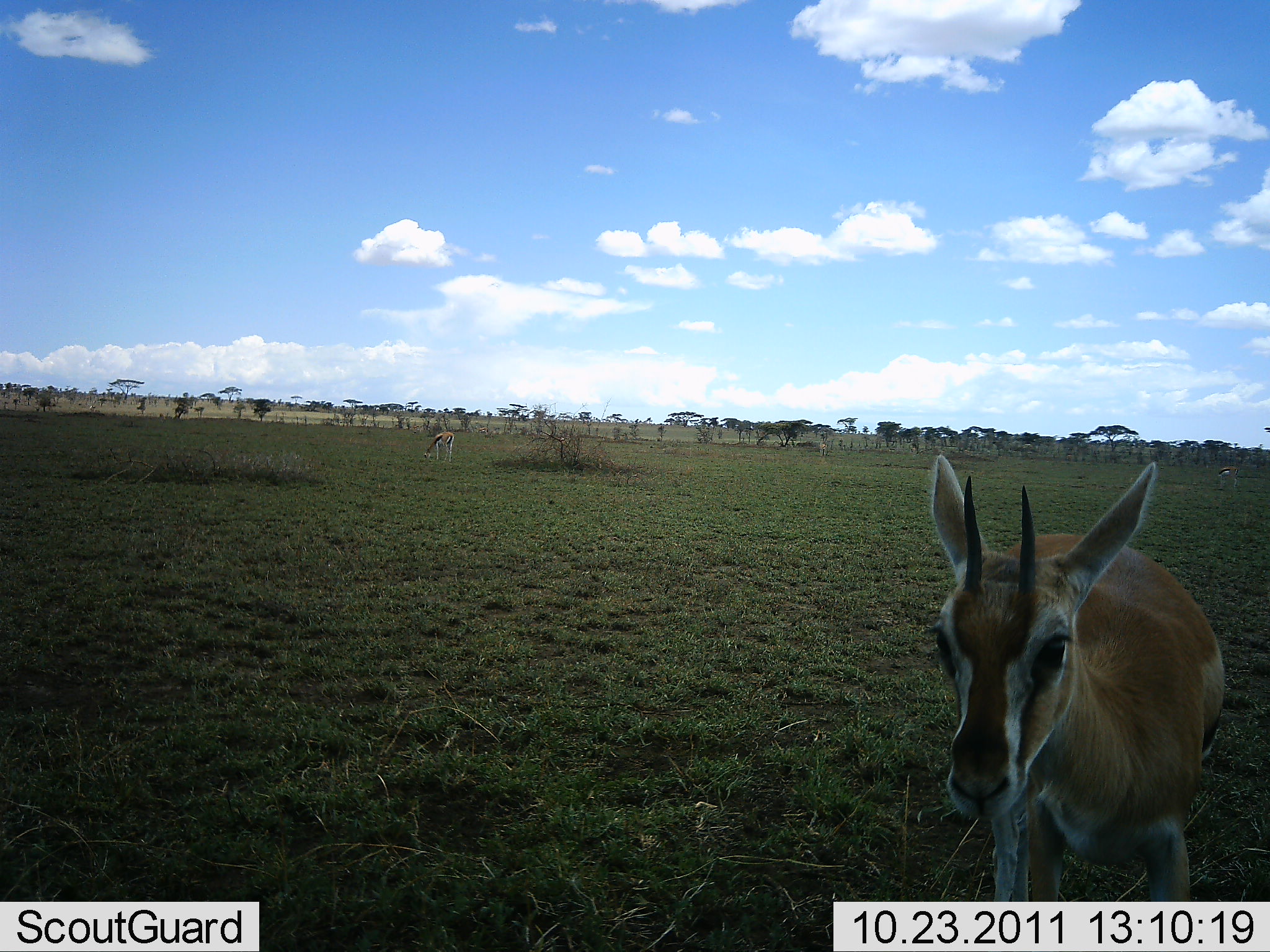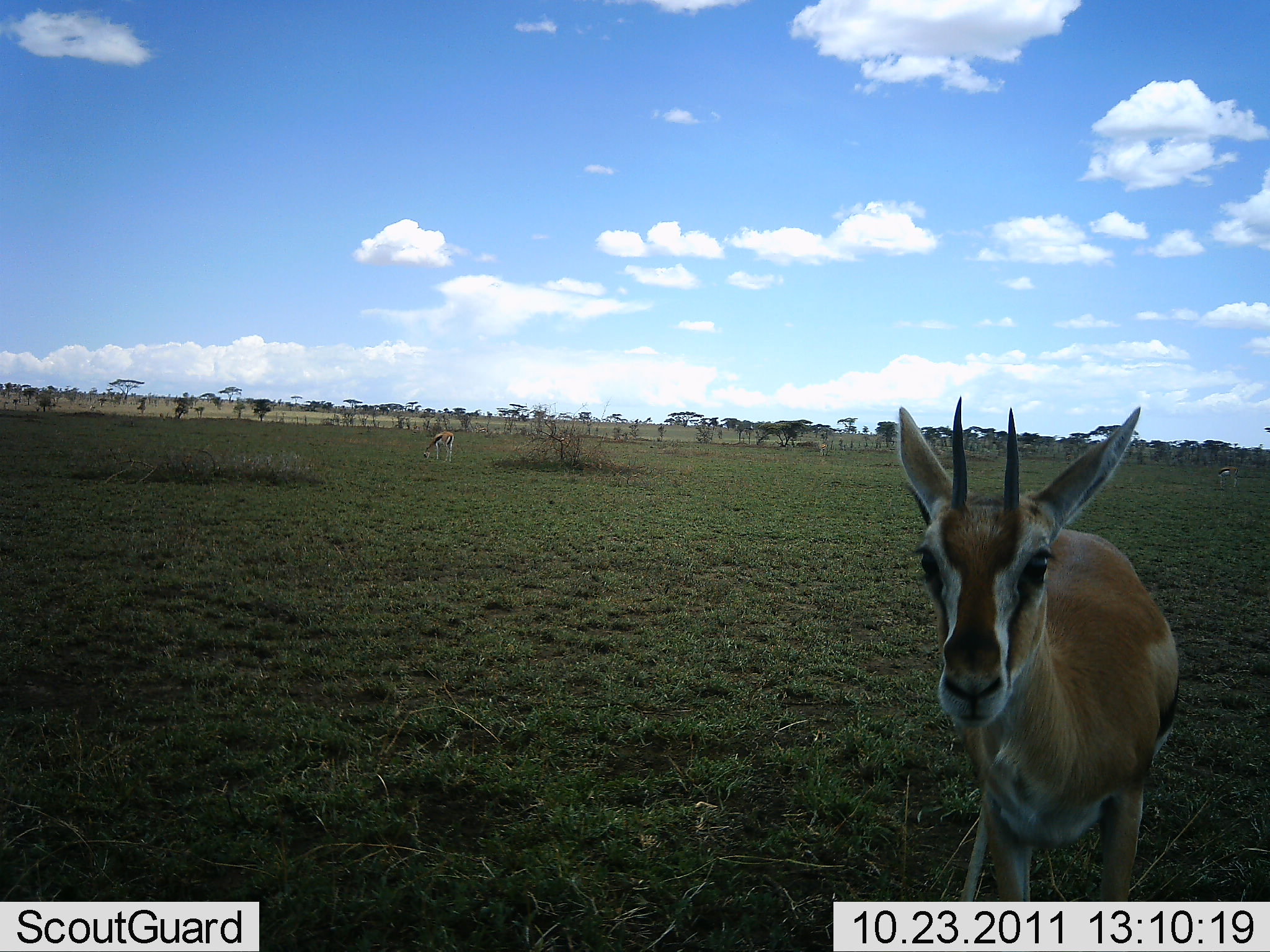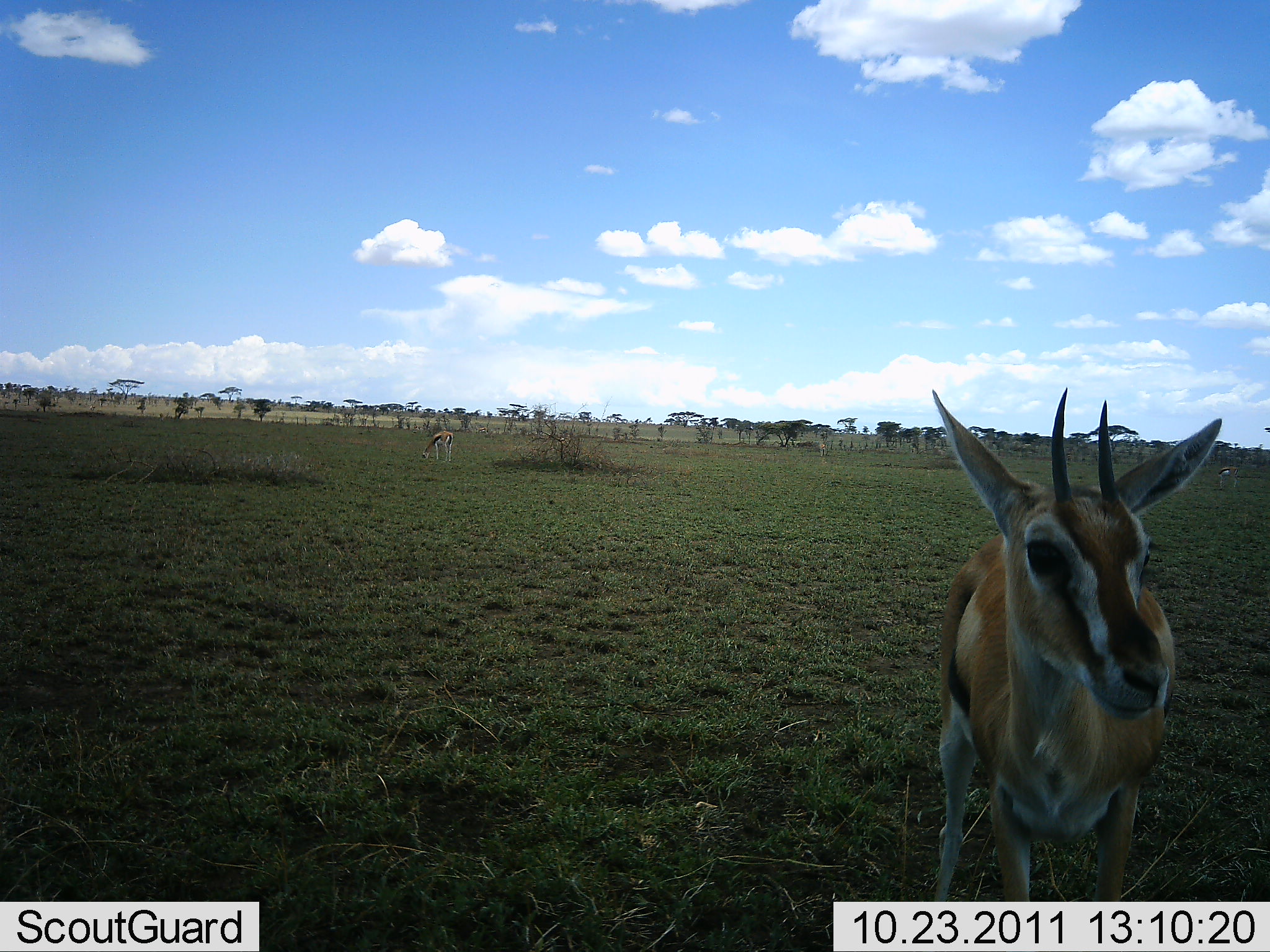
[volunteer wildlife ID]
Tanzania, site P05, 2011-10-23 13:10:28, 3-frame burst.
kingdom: Animalia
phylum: Chordata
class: Mammalia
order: Artiodactyla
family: Bovidae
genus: Eudorcas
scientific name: Eudorcas thomsonii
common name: thomson's gazelle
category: gazellethomsons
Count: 2.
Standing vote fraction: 100%.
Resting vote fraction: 0%.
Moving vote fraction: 0%.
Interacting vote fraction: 0%.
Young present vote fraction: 0%.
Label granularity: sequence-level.